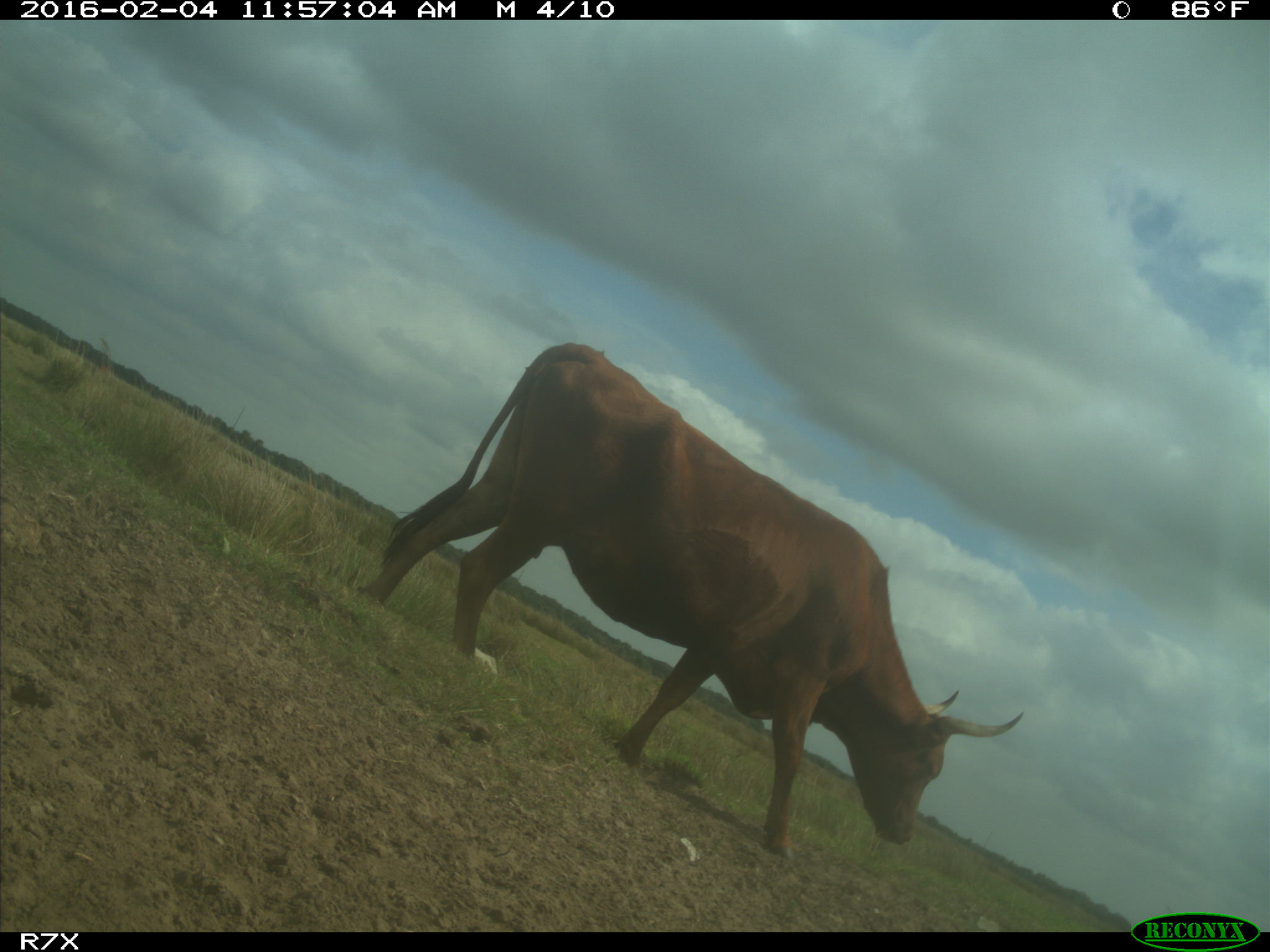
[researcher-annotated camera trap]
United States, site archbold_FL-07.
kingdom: Animalia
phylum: Chordata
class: Mammalia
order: Artiodactyla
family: Bovidae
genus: Bos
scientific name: Bos taurus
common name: domestic cow